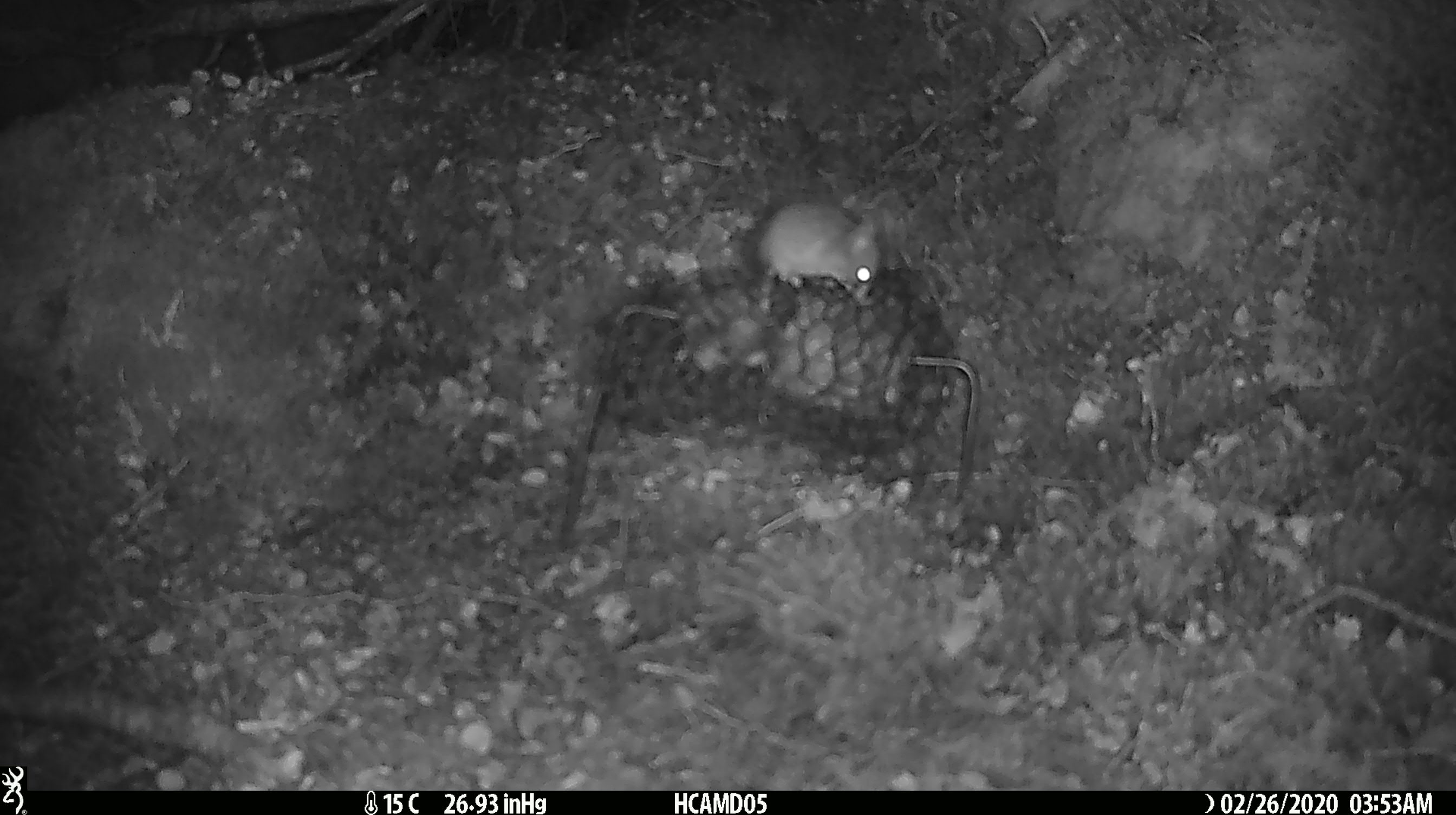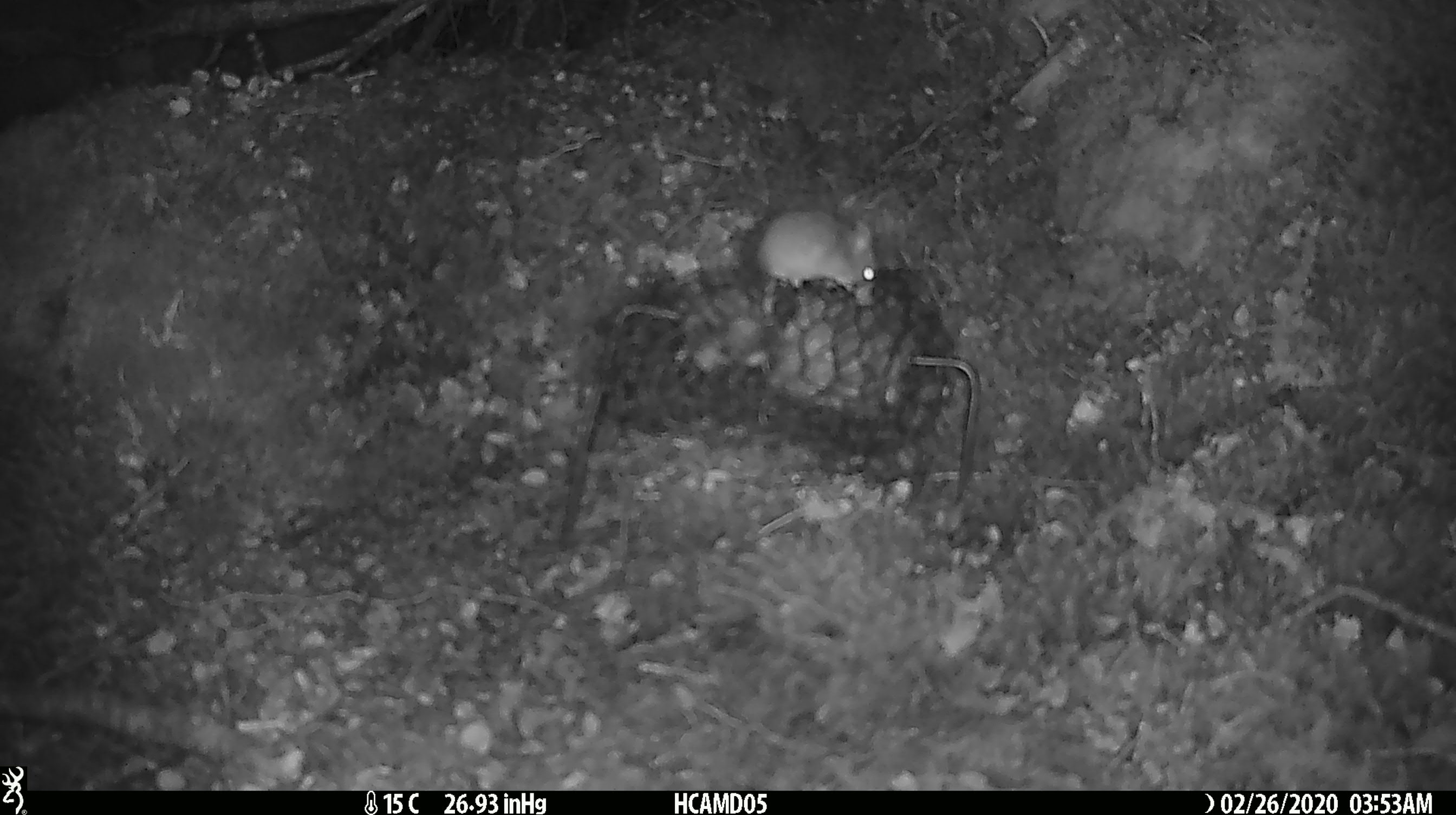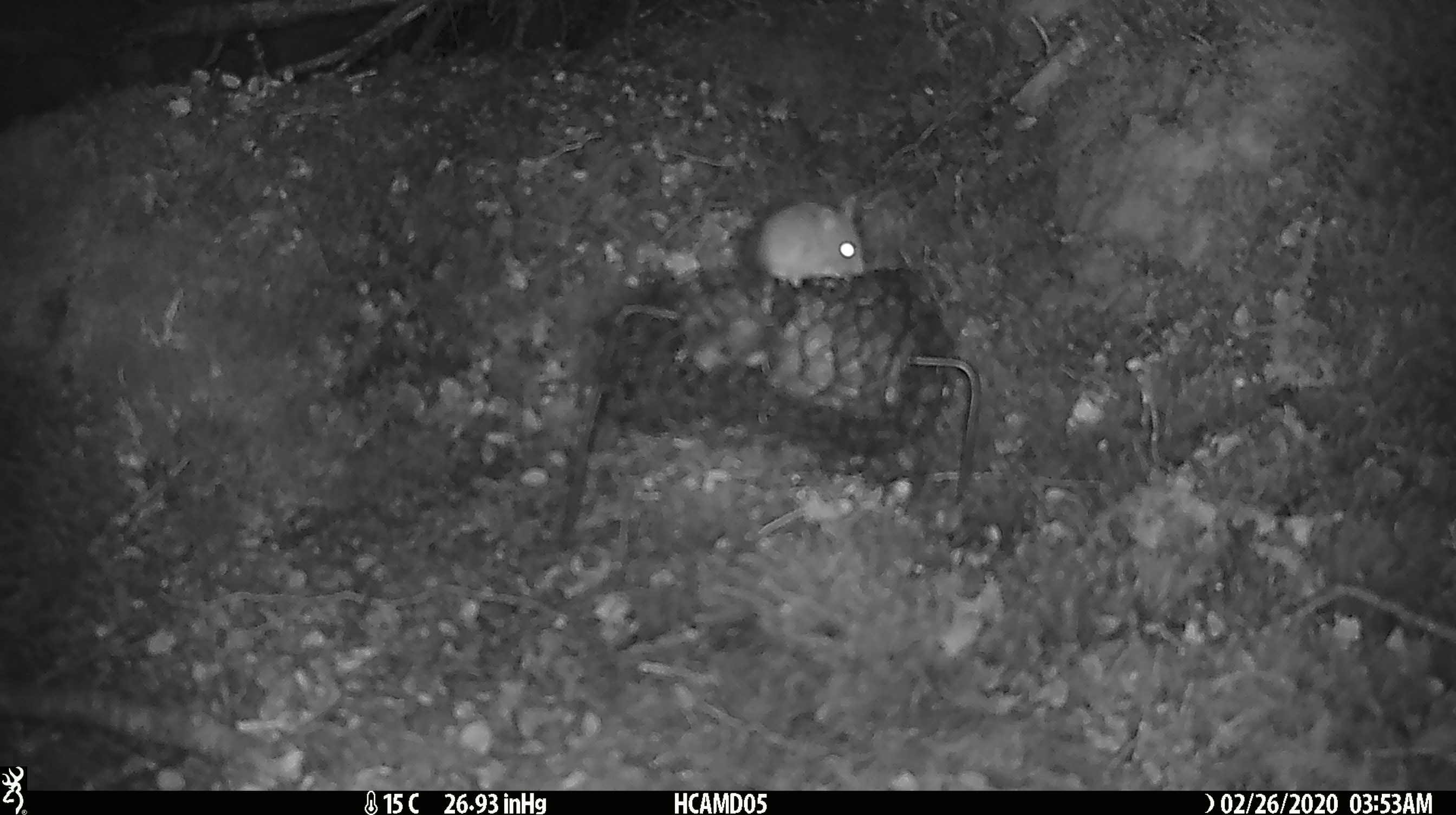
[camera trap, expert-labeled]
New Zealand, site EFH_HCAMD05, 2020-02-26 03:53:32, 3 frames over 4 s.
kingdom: Animalia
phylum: Chordata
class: Mammalia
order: Rodentia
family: Muridae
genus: Mus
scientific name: Mus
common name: mouse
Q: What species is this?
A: Mouse (Mus).